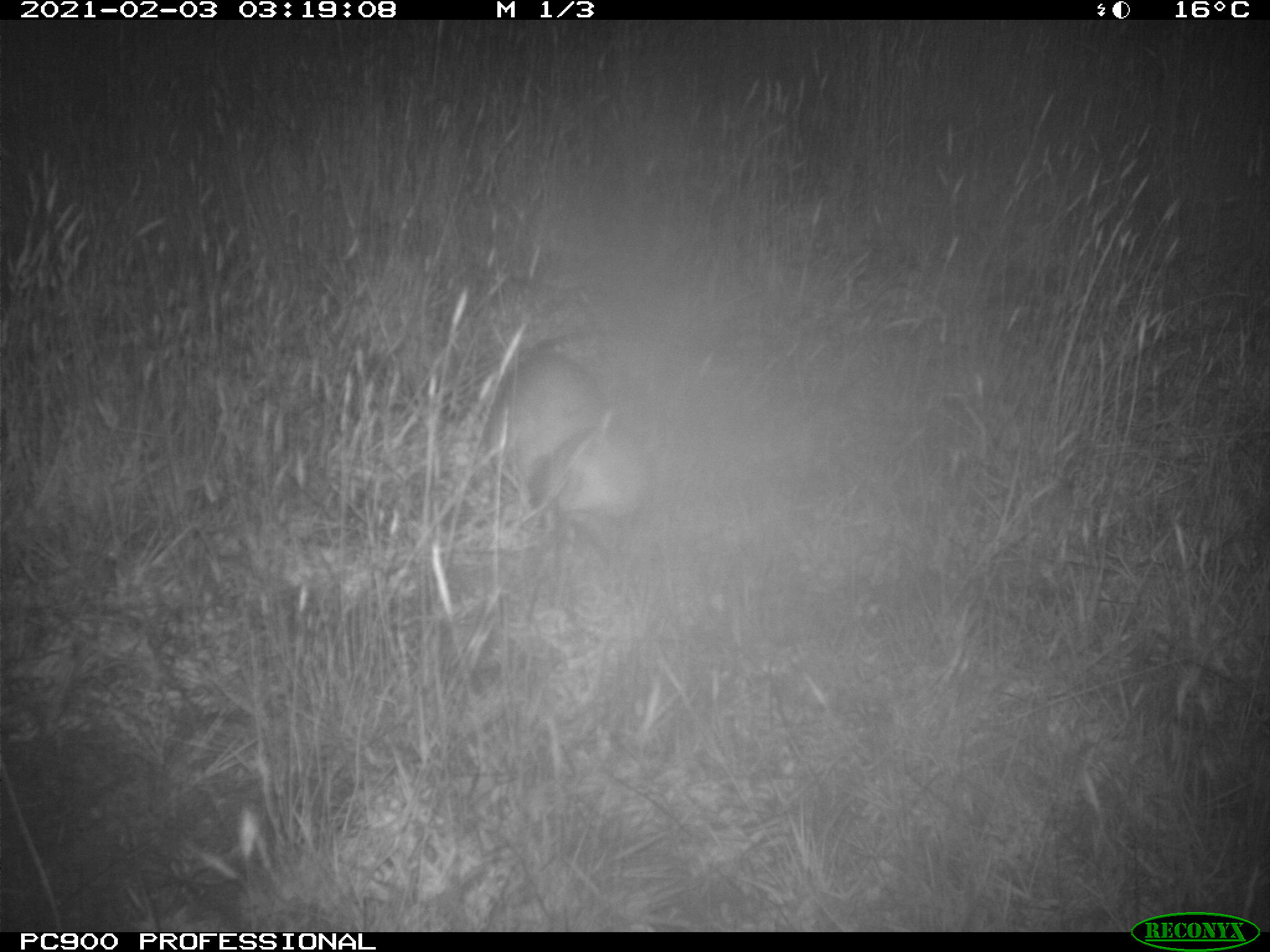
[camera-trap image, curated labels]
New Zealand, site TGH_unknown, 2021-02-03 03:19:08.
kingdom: Animalia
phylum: Chordata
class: Mammalia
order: Carnivora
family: Mustelidae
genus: Mustela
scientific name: Mustela furo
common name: ferret